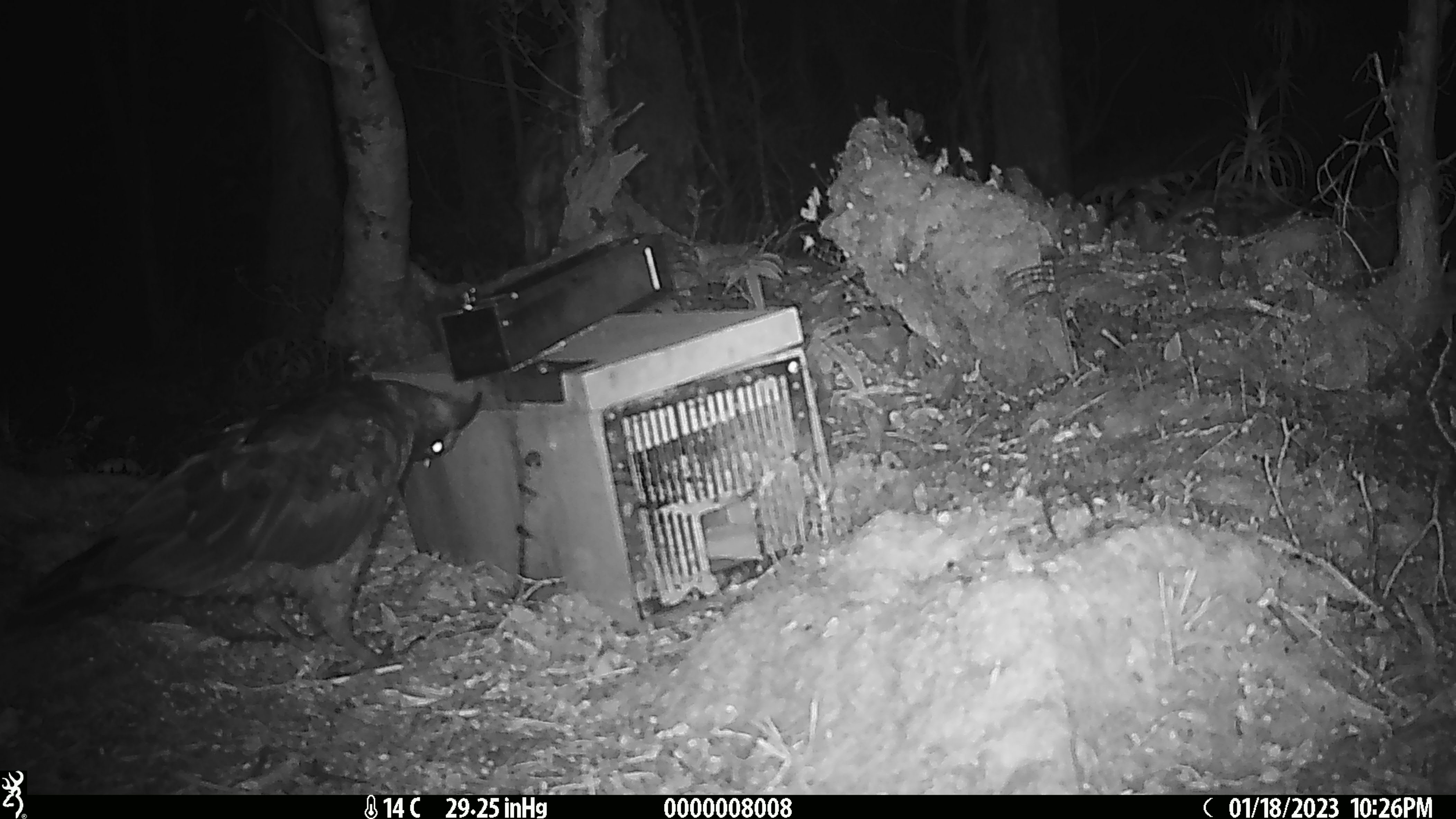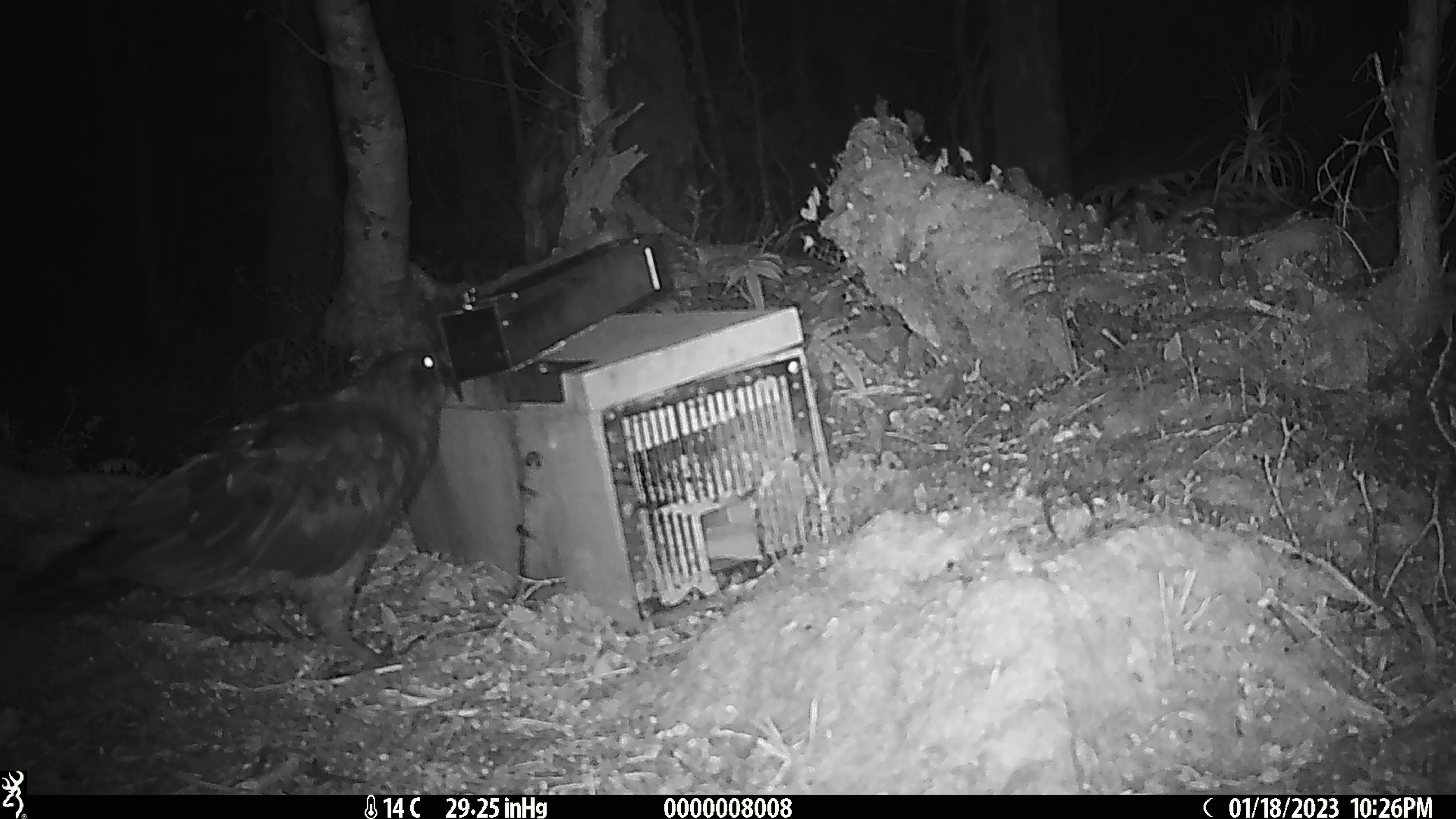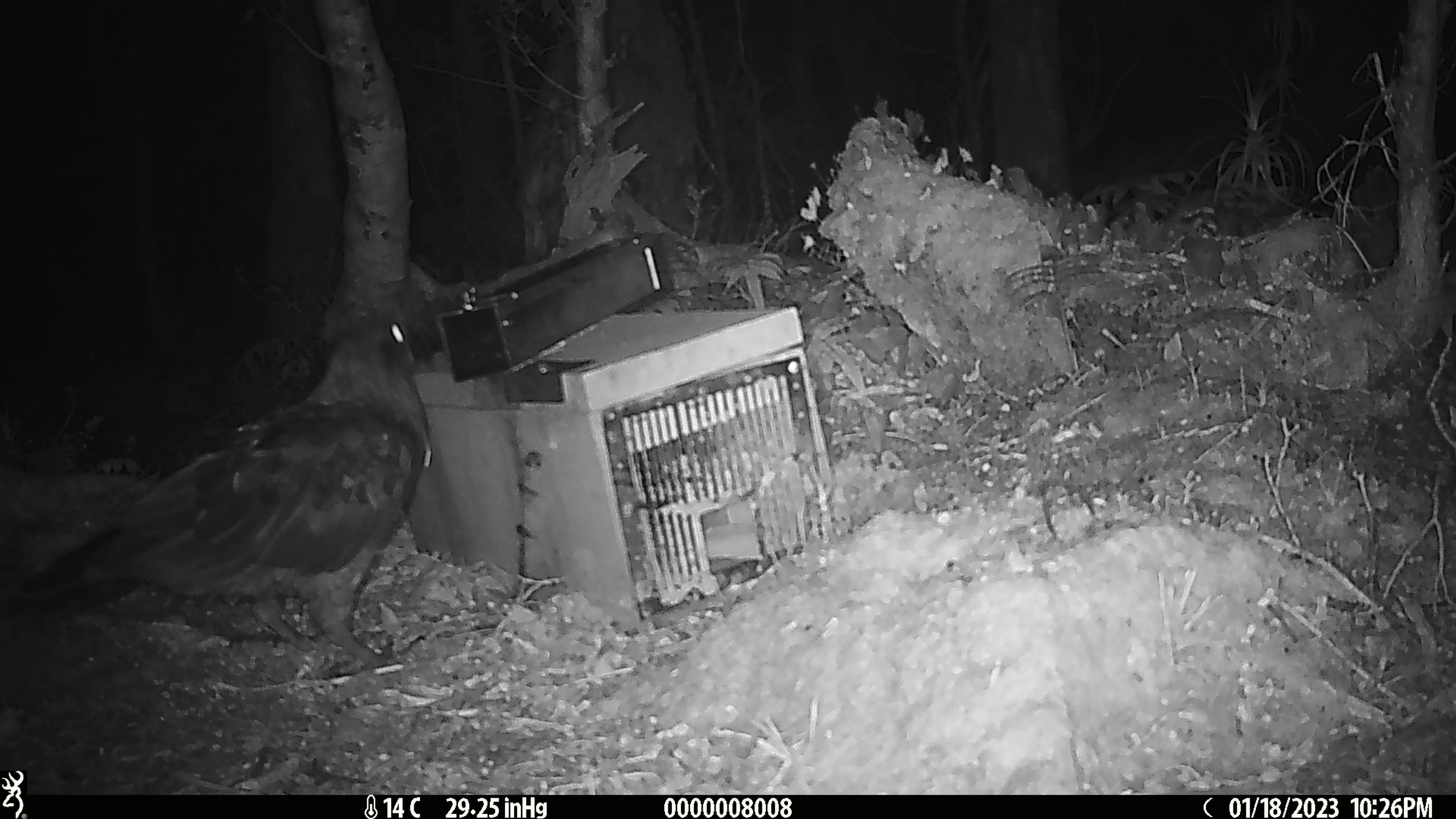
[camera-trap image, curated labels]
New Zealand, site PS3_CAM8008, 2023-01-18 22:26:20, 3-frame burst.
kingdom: Animalia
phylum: Chordata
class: Aves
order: Psittaciformes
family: Strigopidae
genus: Nestor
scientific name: Nestor notabilis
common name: kea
Kea (Nestor notabilis).